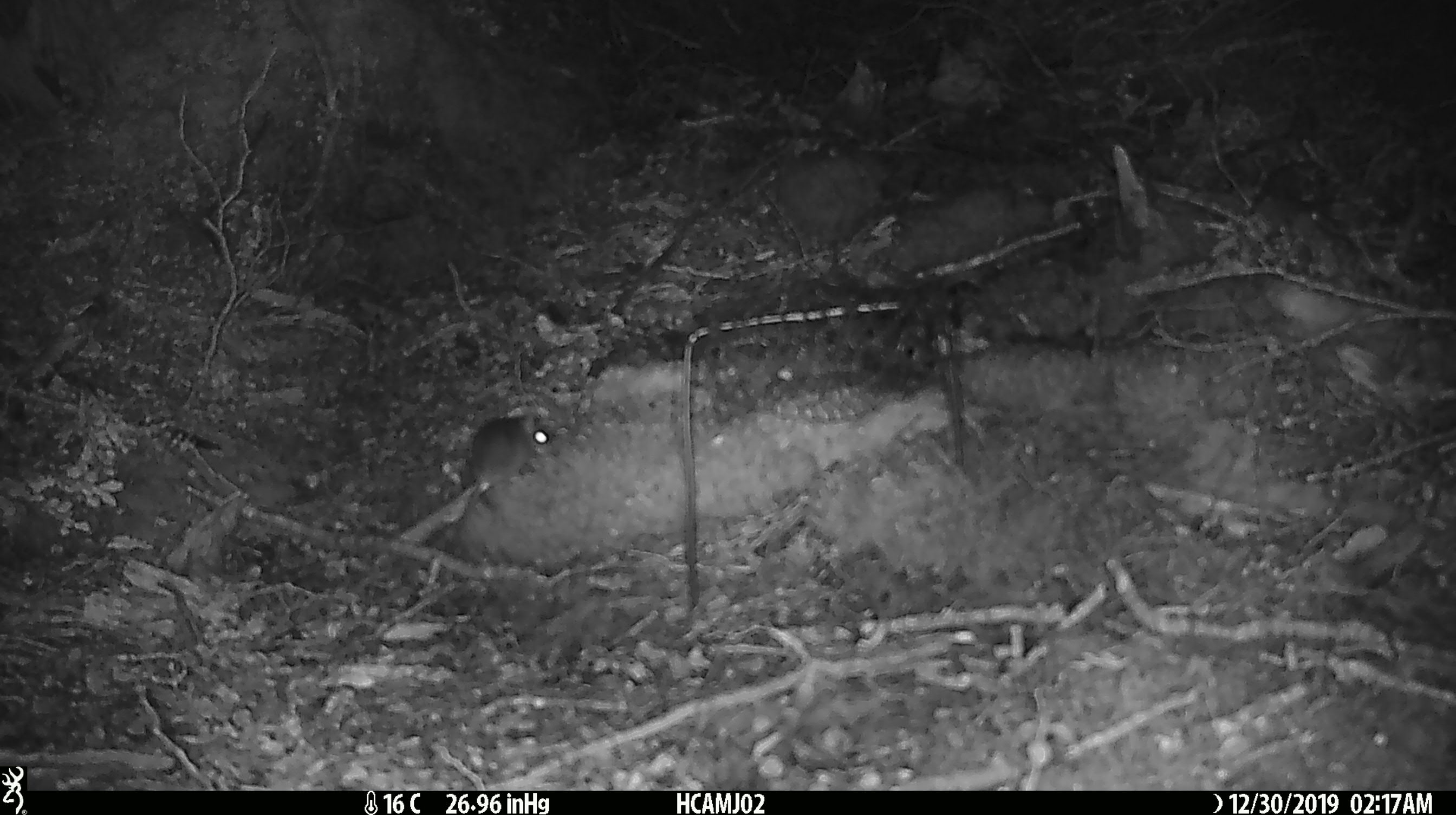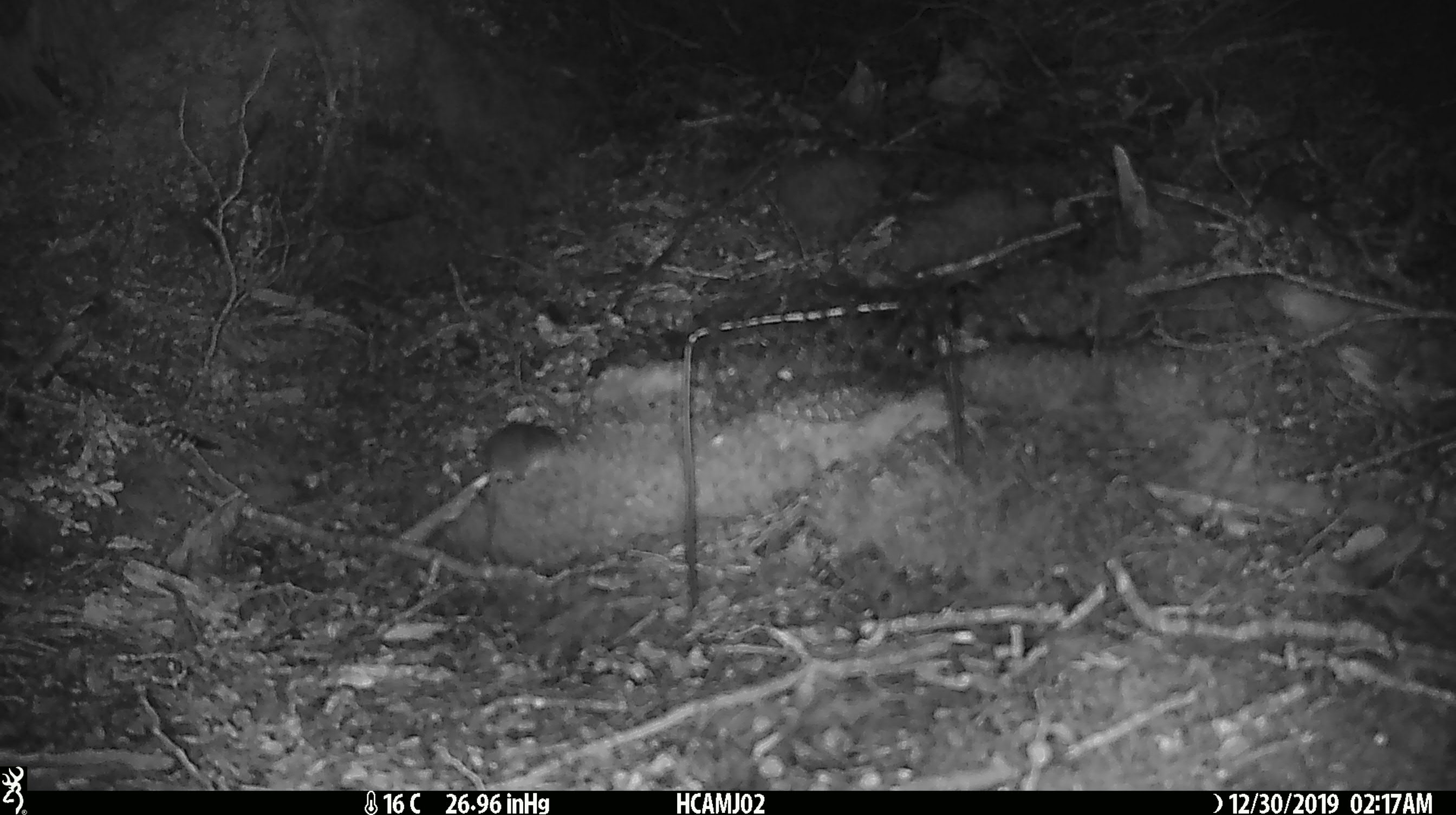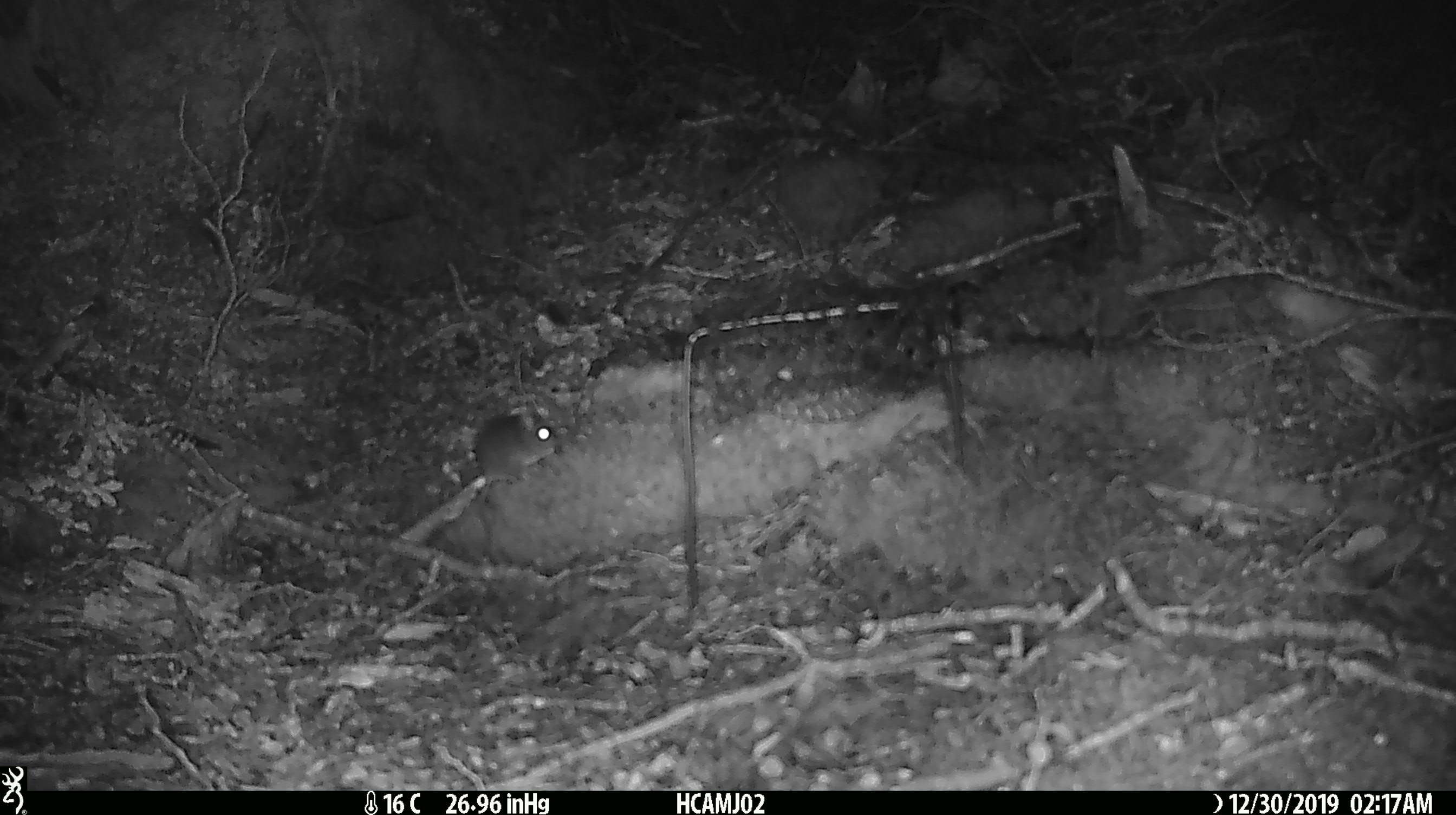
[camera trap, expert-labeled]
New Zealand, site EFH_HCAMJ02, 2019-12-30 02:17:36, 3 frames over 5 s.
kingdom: Animalia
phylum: Chordata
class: Mammalia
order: Rodentia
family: Muridae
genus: Mus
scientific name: Mus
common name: mouse